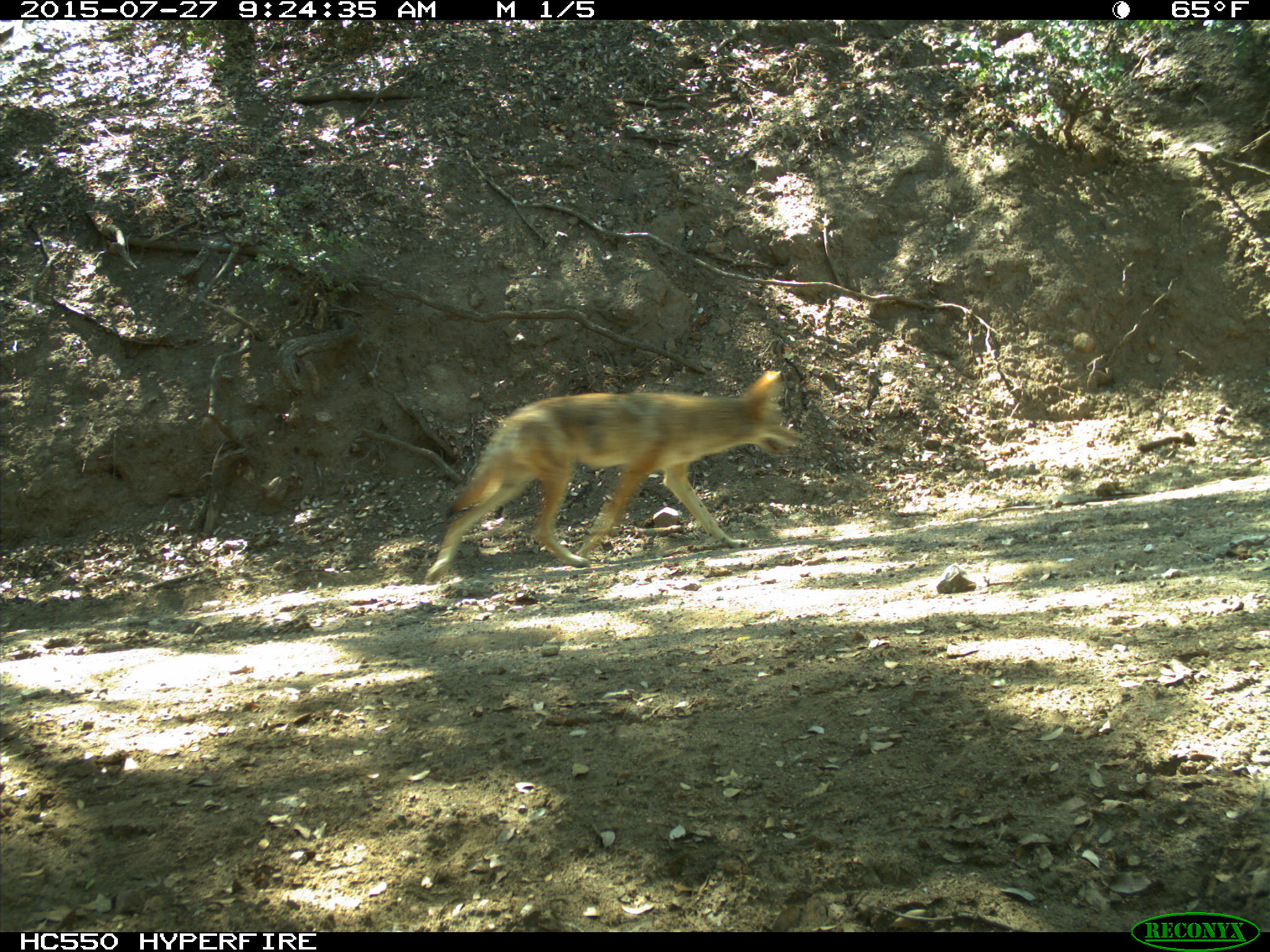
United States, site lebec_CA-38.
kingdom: Animalia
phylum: Chordata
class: Mammalia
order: Carnivora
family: Canidae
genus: Canis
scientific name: Canis latrans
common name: coyote